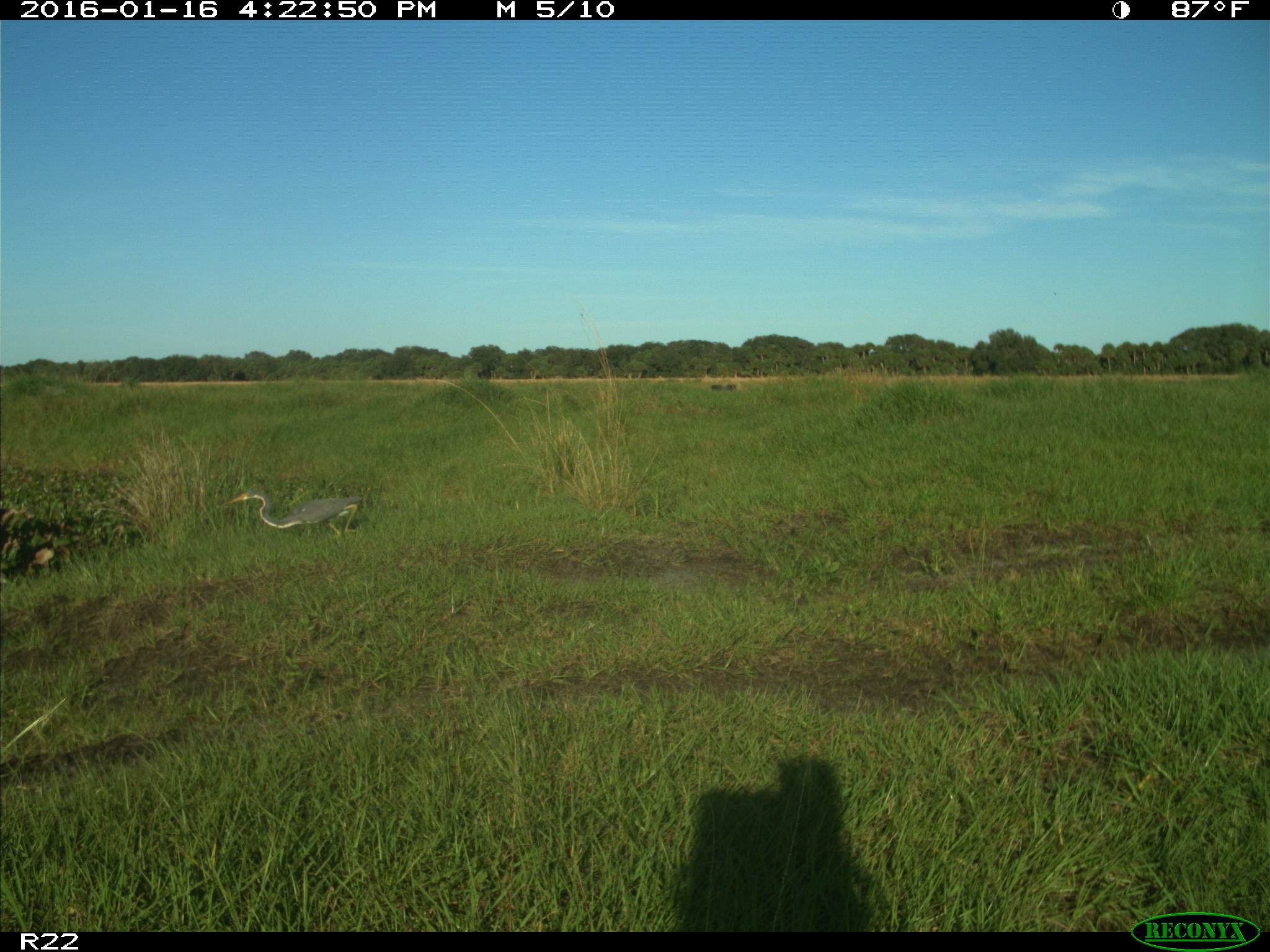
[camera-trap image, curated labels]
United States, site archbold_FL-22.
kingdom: Animalia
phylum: Chordata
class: Aves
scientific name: Aves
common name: birds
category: unidentified bird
Unidentified bird (birds) (Aves).